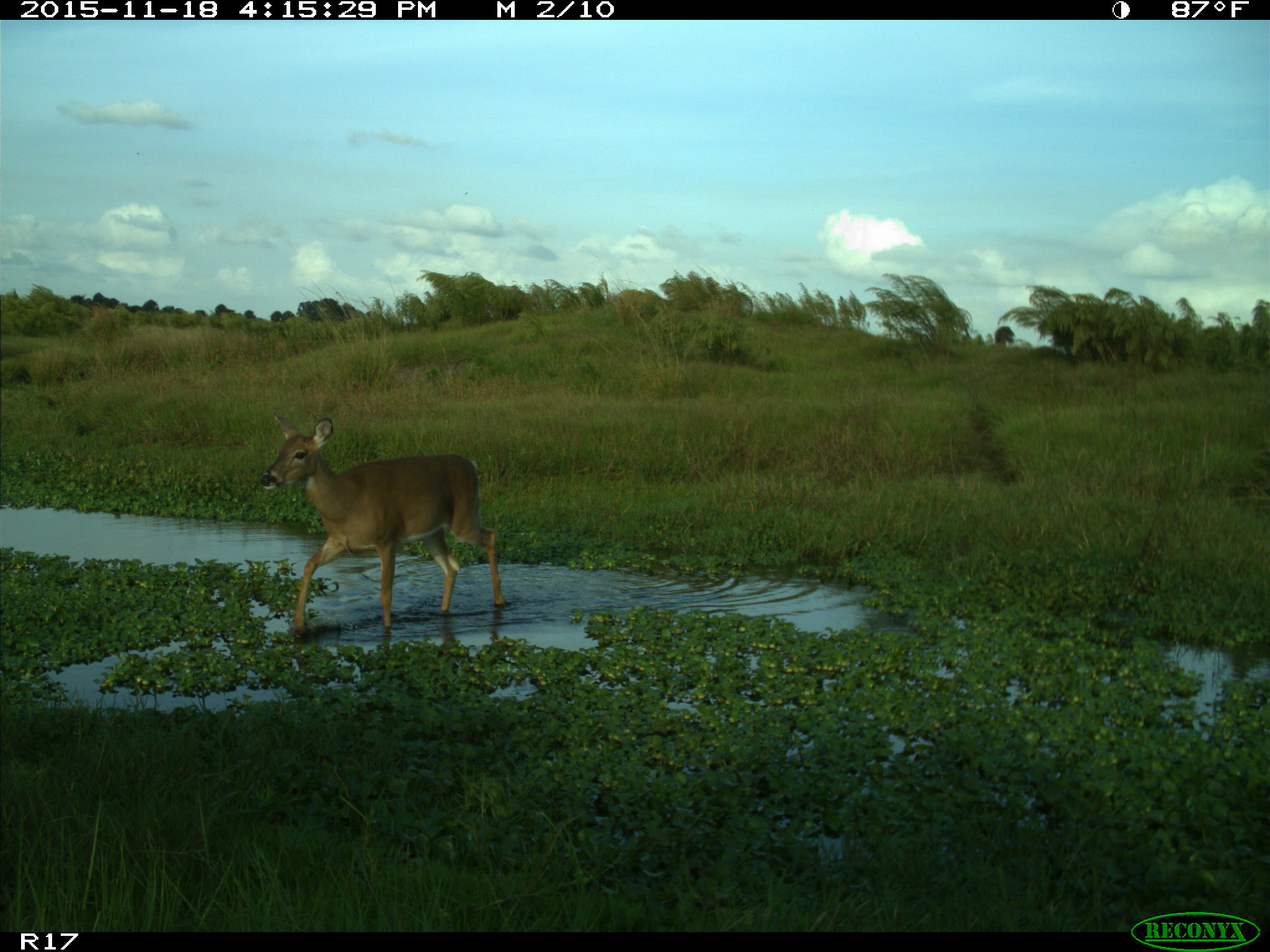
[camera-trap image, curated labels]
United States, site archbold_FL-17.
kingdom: Animalia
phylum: Chordata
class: Mammalia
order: Artiodactyla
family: Cervidae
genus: Odocoileus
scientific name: Odocoileus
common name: deer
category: unidentified deer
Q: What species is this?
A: Unidentified deer (deer) (Odocoileus).